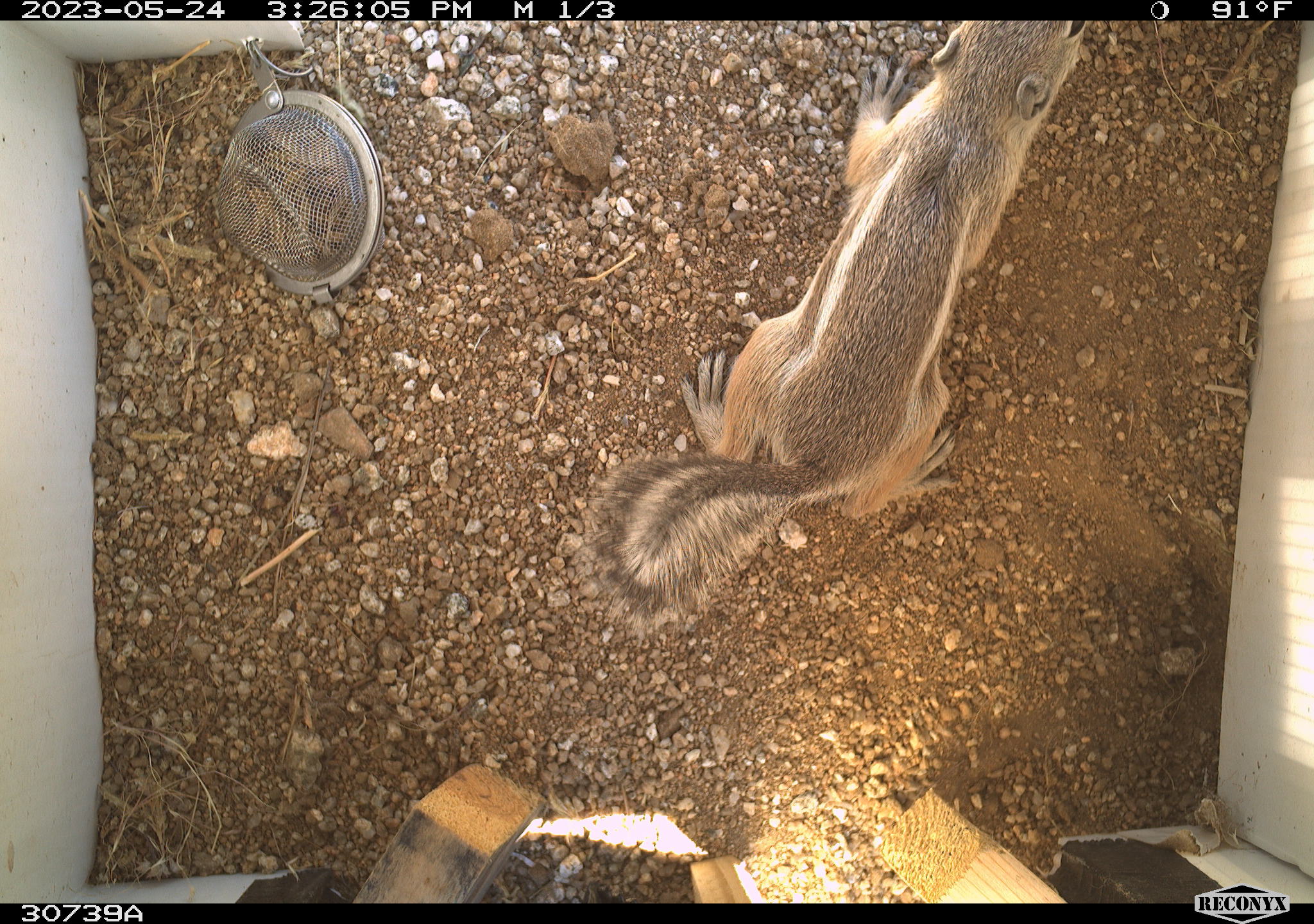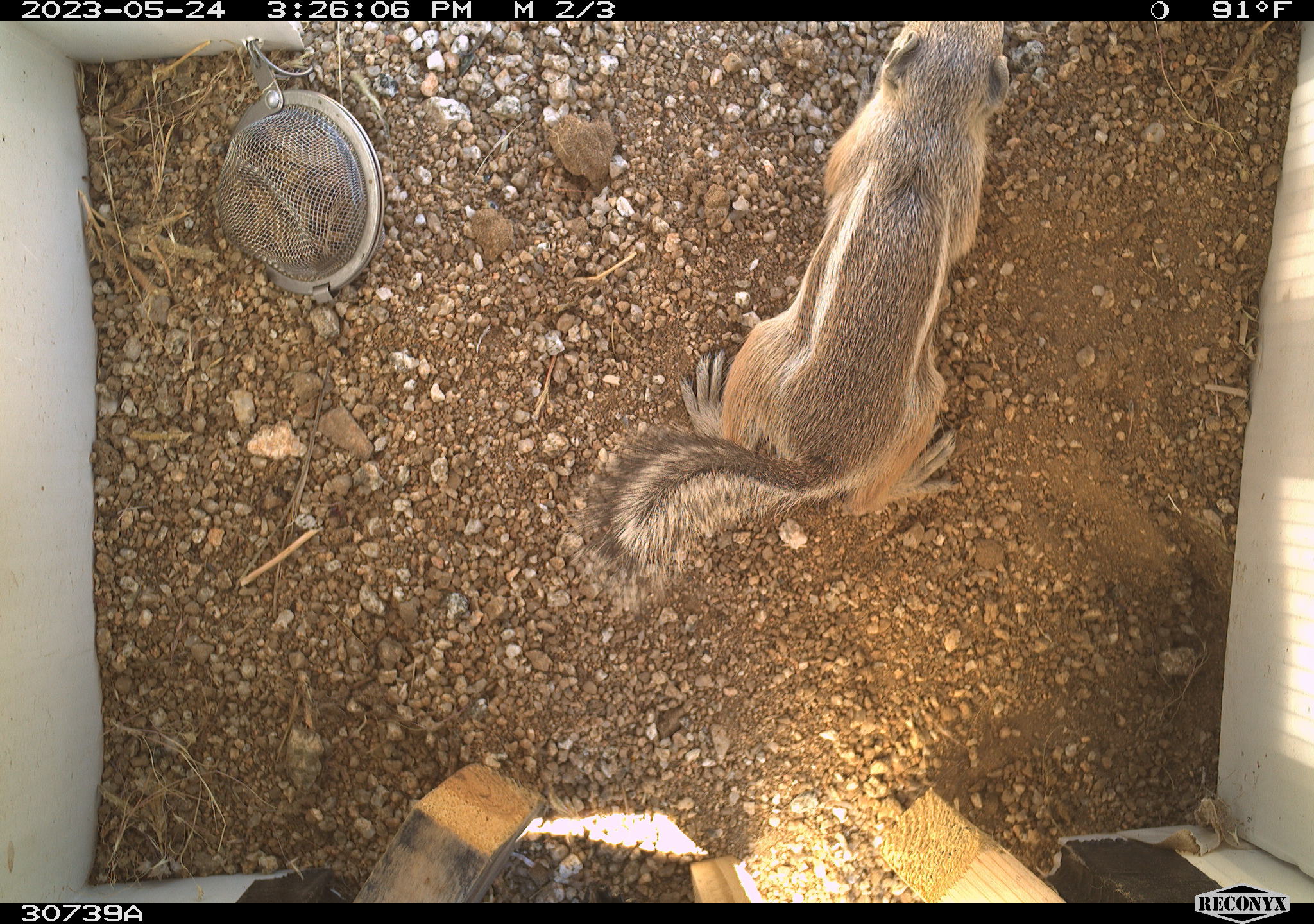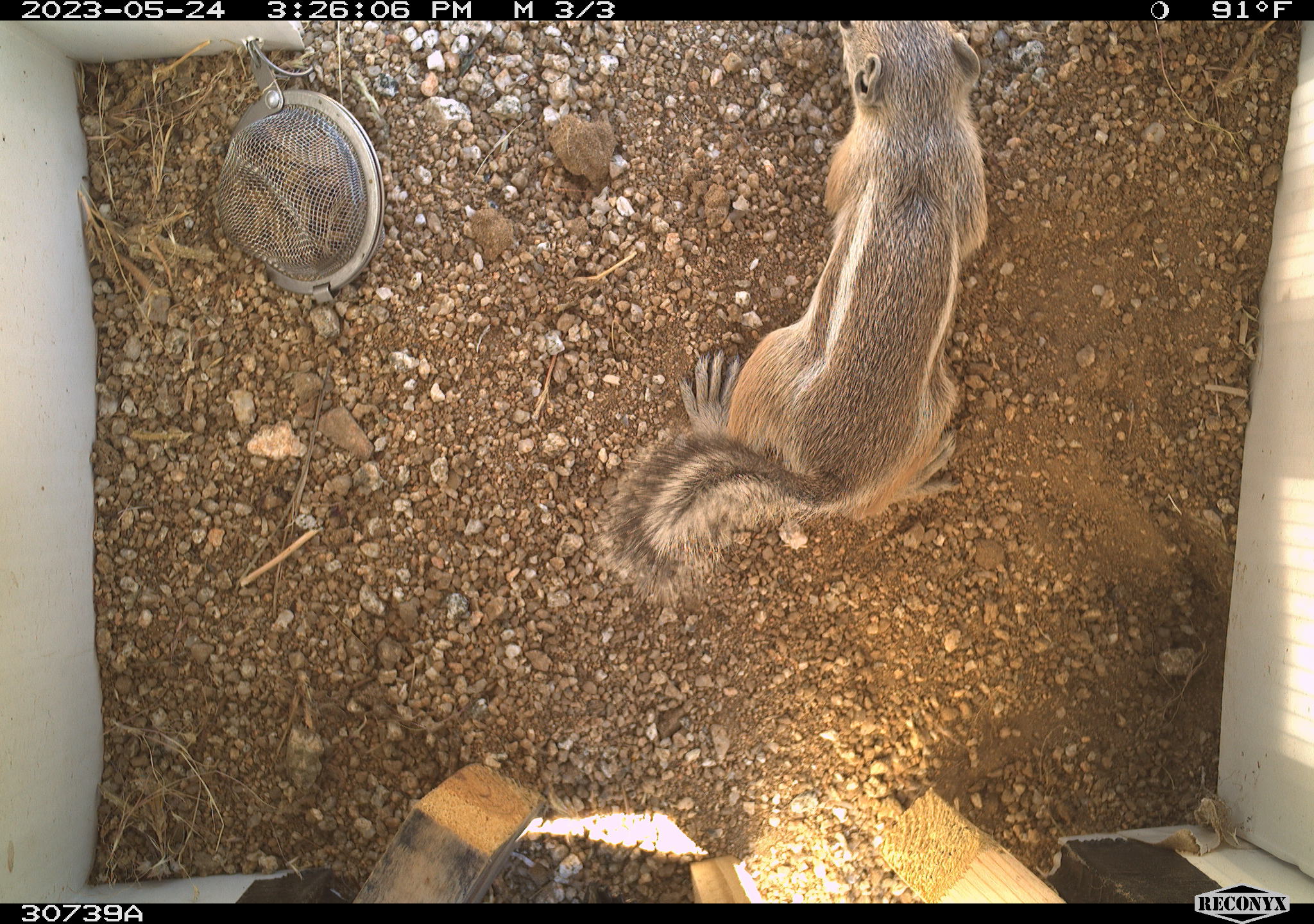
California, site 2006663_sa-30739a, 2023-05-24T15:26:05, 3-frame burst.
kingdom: Animalia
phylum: Chordata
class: Mammalia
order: Rodentia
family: Sciuridae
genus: Ammospermophilus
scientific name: Ammospermophilus leucurus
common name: white-tailed antelope squirrel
White-tailed antelope squirrel (Ammospermophilus leucurus).